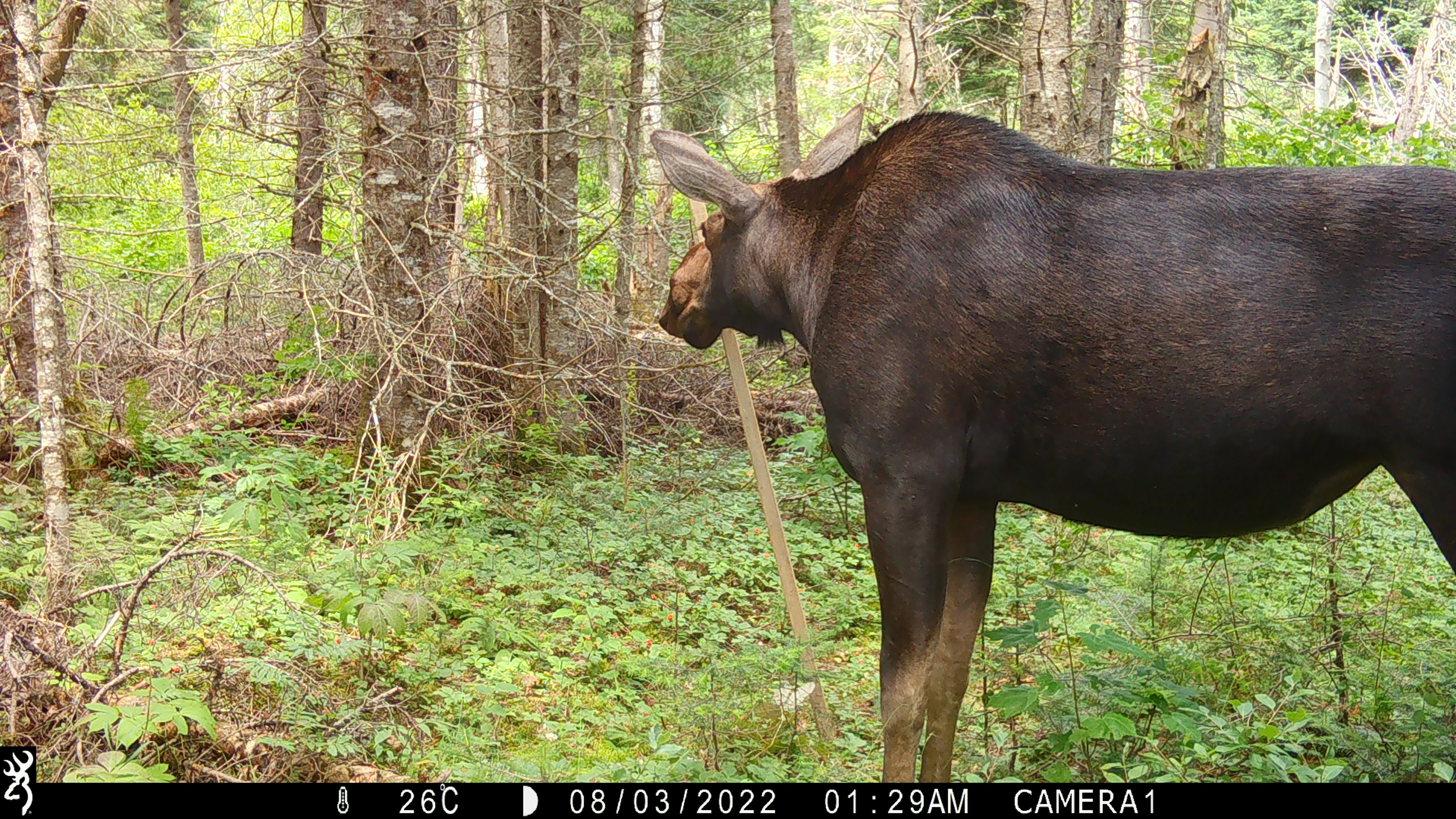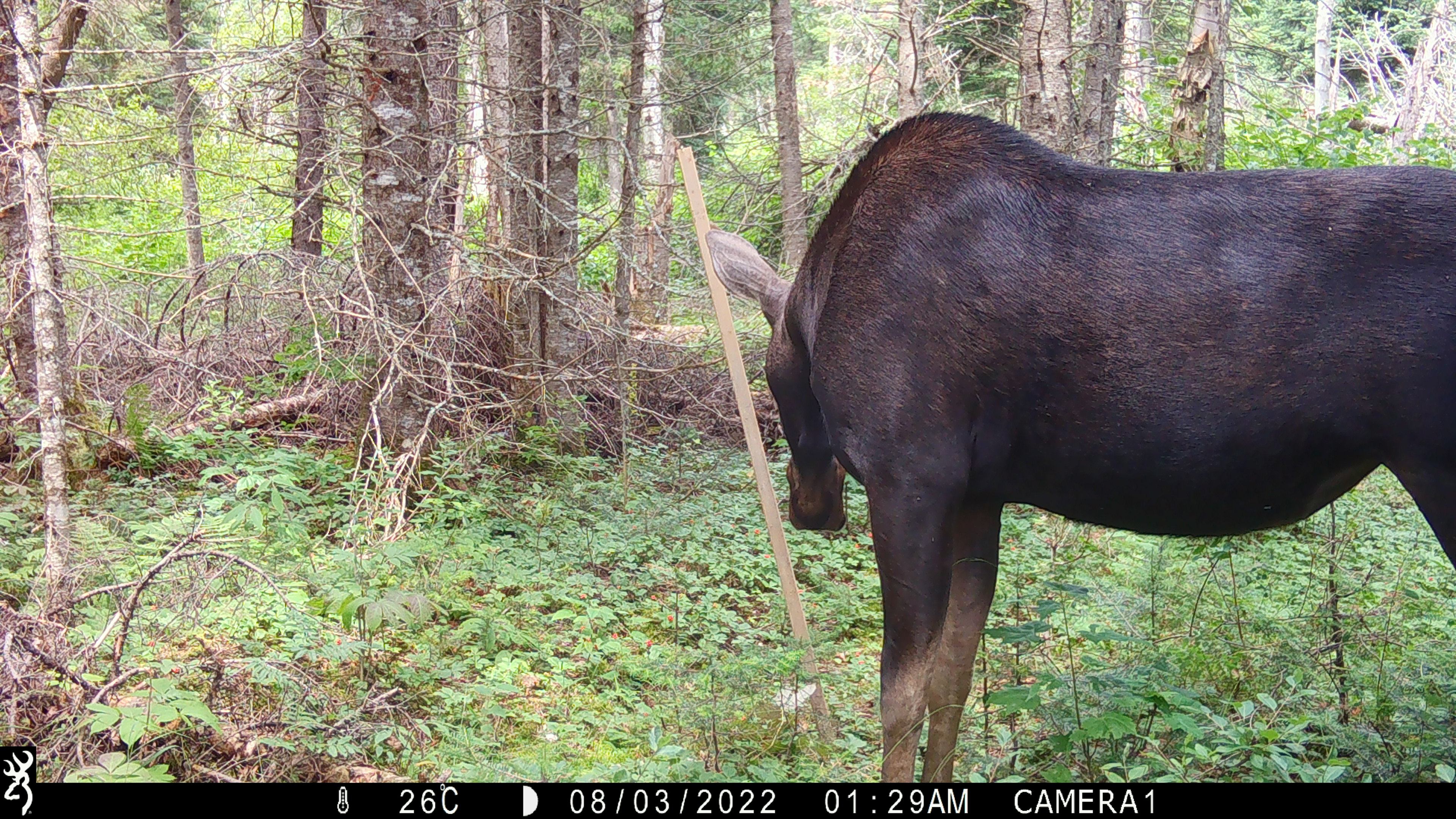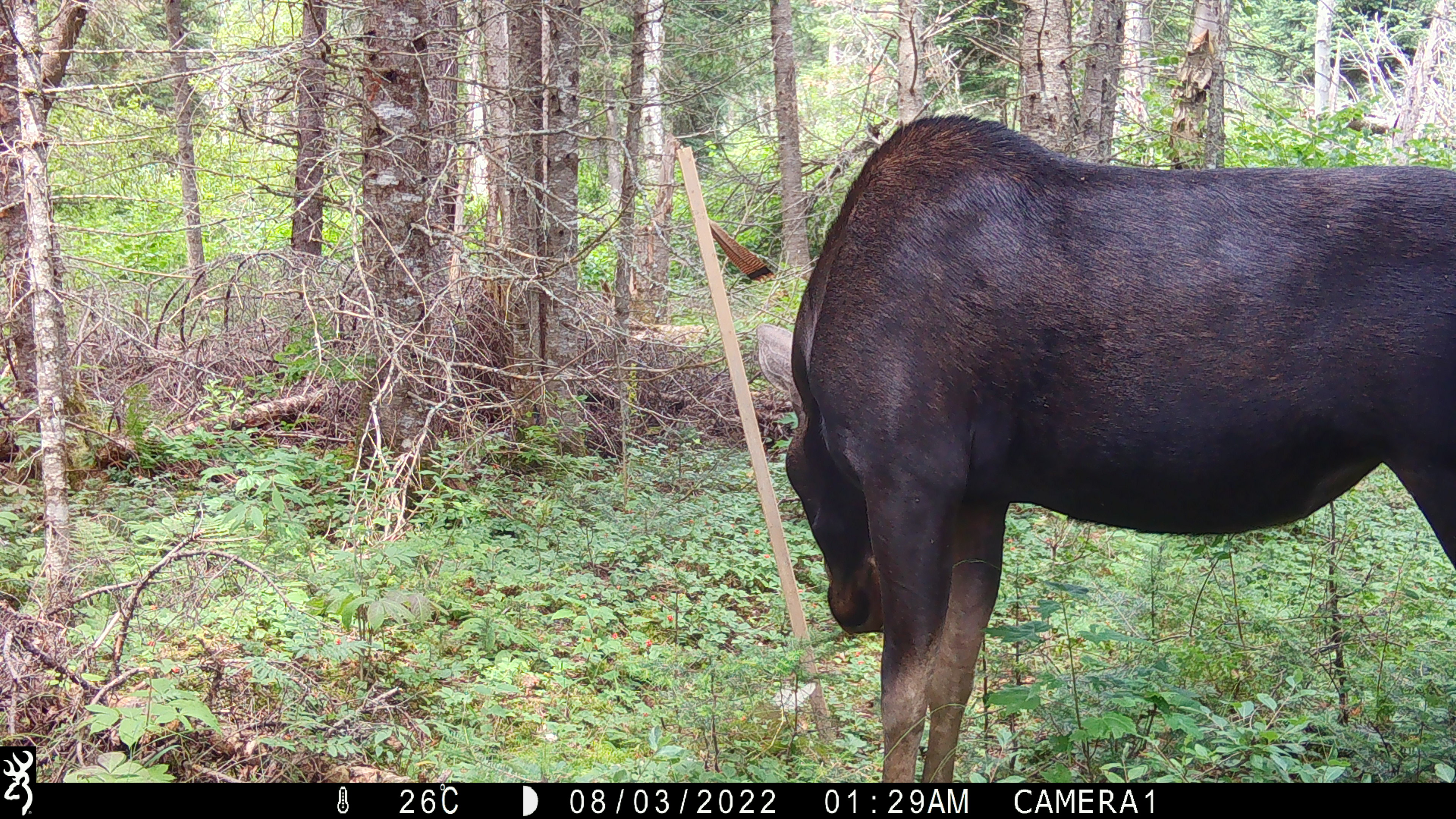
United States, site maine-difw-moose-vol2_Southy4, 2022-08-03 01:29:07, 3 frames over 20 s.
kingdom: Animalia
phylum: Chordata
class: Mammalia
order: Artiodactyla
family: Cervidae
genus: Alces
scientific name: Alces alces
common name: moose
Moose (Alces alces).